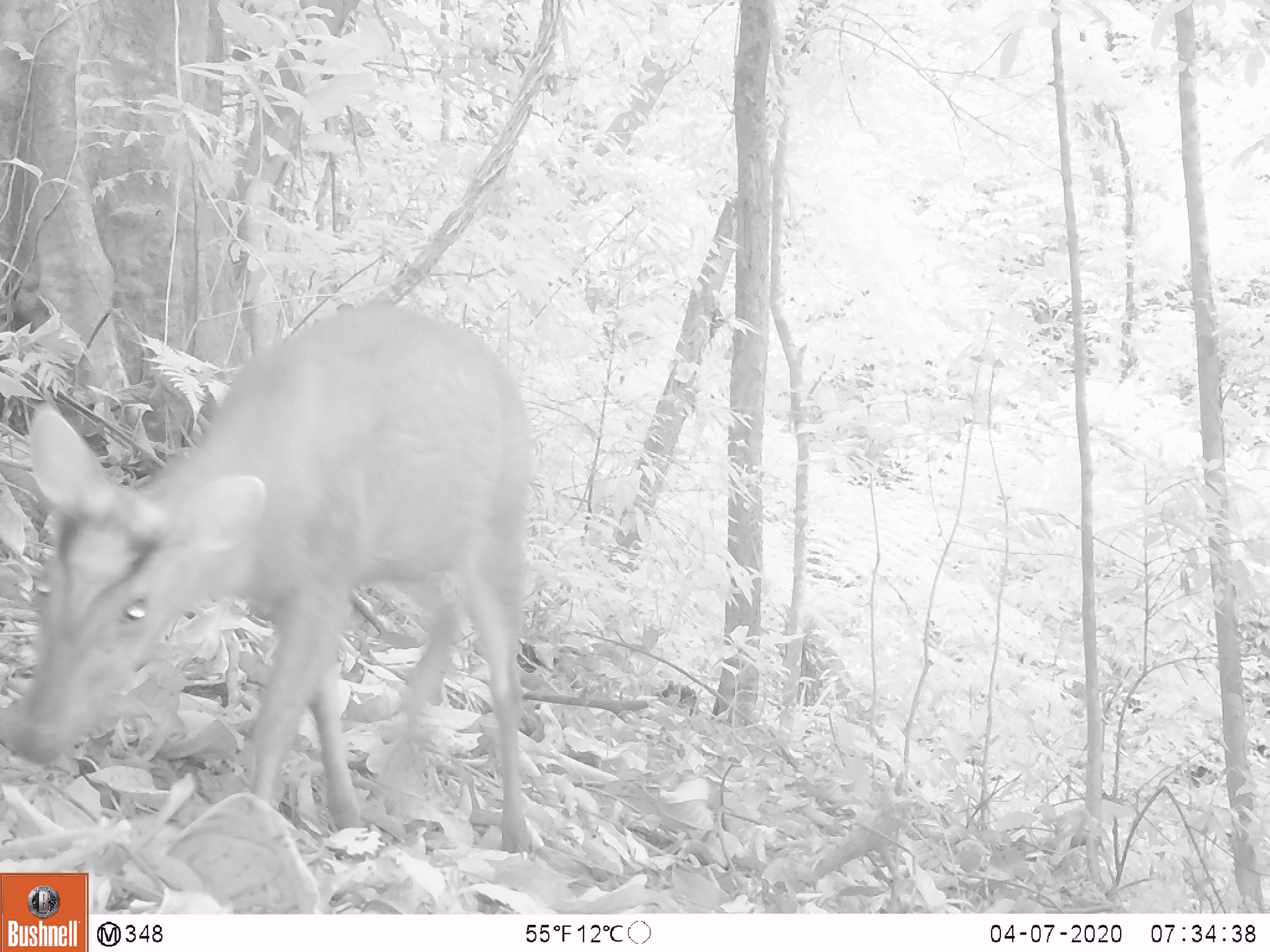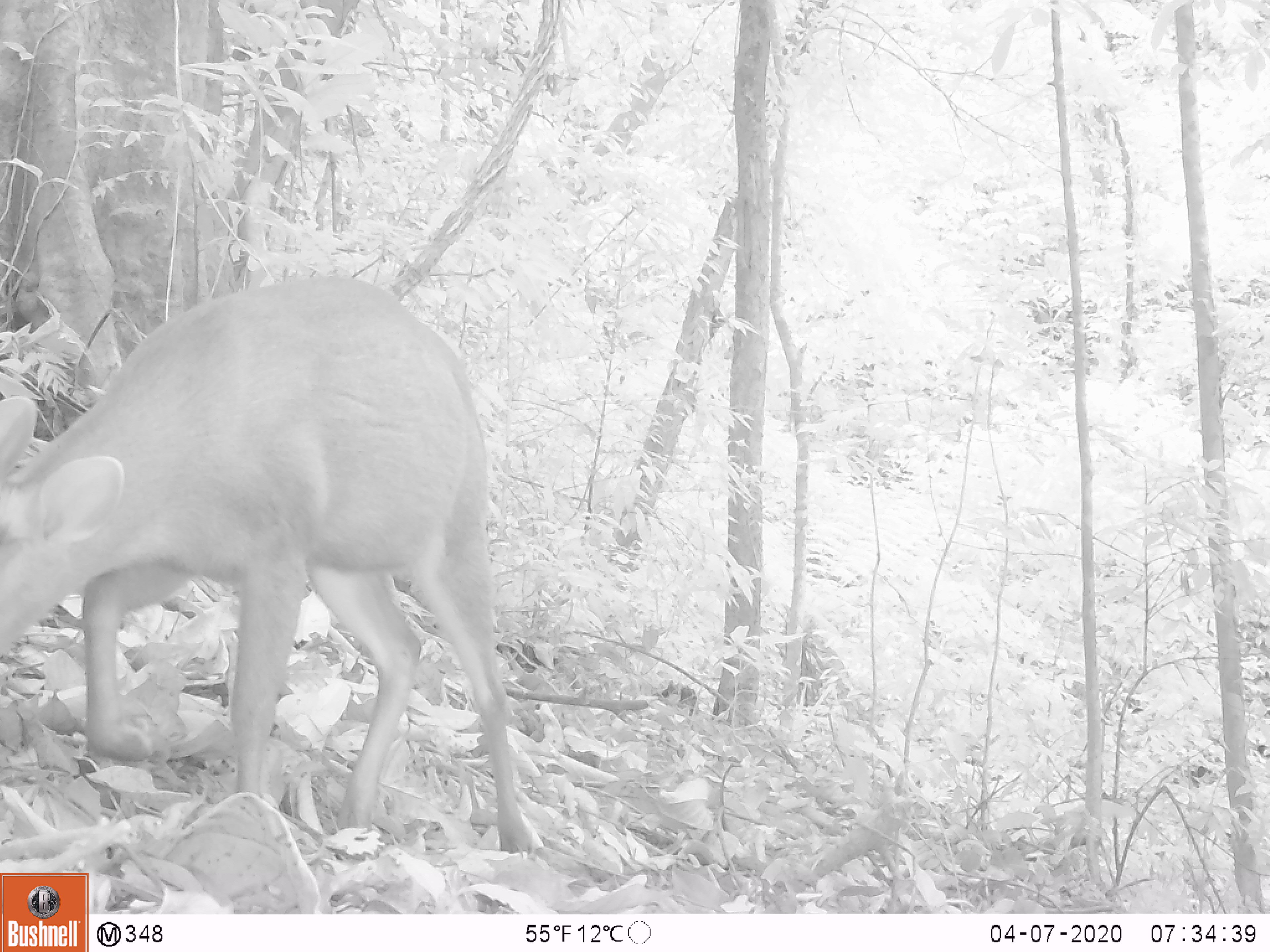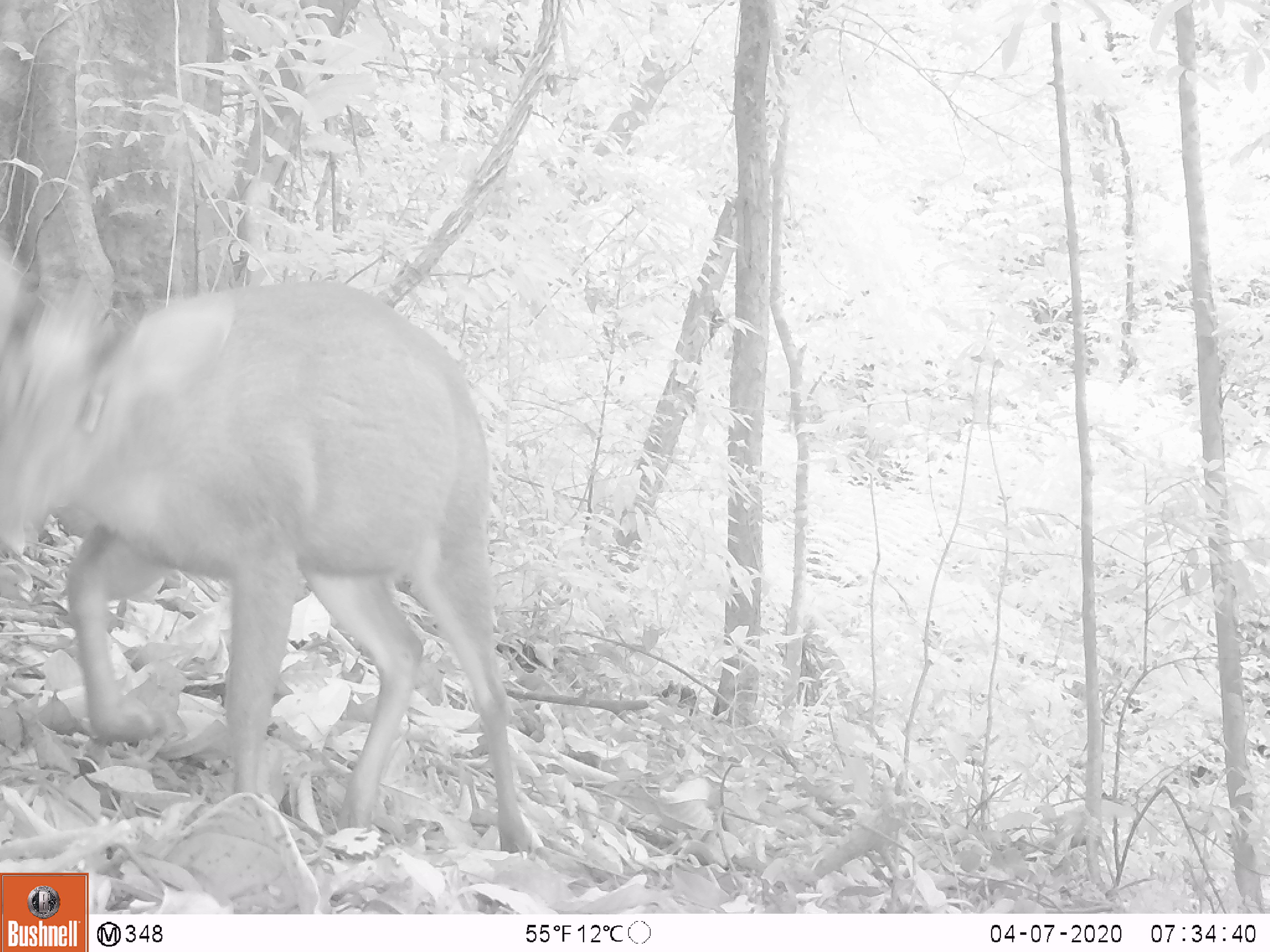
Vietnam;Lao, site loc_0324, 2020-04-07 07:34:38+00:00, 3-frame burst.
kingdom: Animalia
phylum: Chordata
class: Mammalia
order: Artiodactyla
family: Cervidae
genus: Muntiacus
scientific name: Muntiacus rooseveltorum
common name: roosevelt's muntjac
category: roosevelts muntjac group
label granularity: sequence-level